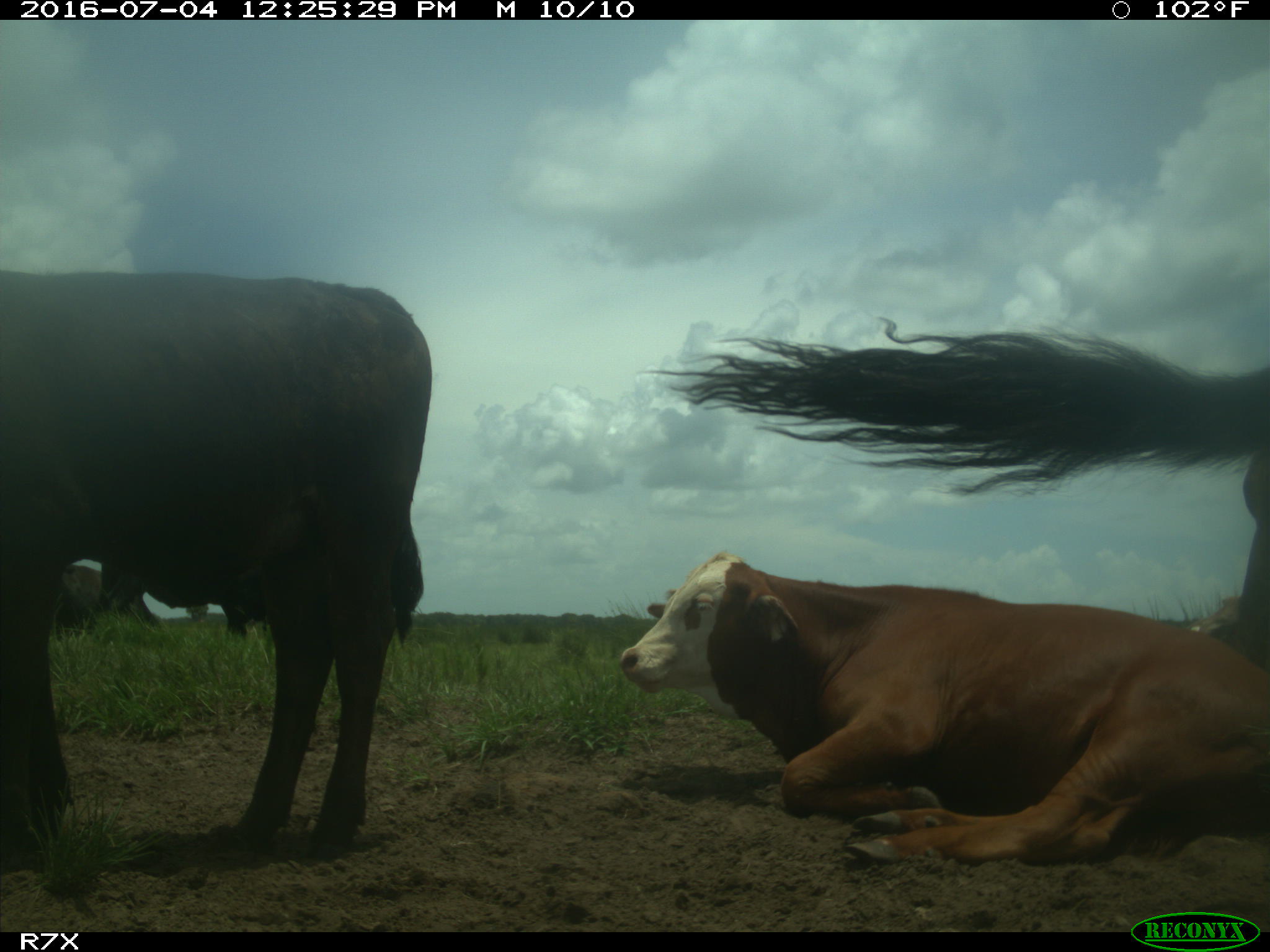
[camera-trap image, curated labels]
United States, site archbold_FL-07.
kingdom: Animalia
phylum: Chordata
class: Mammalia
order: Artiodactyla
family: Bovidae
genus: Bos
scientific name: Bos taurus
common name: domestic cow